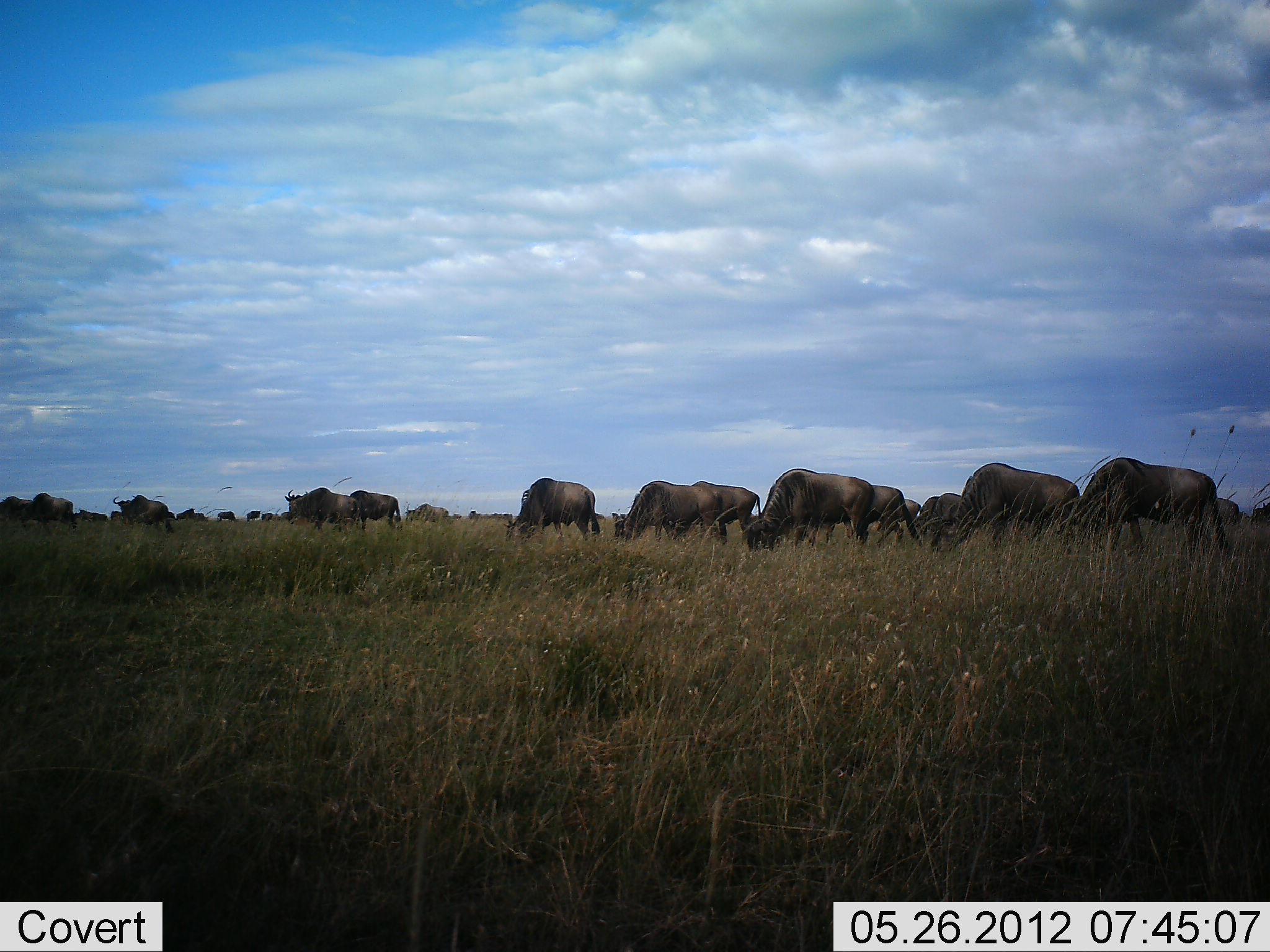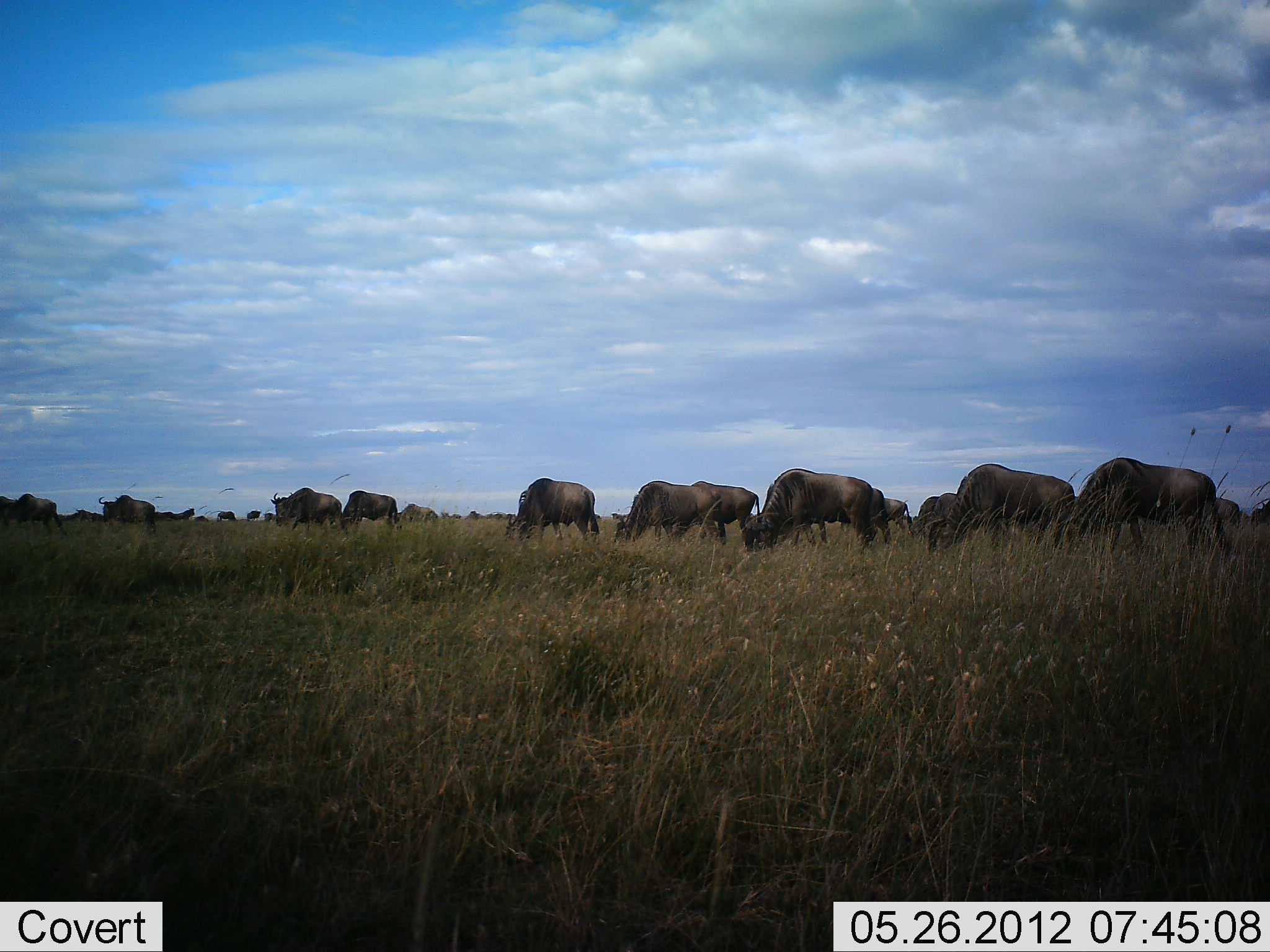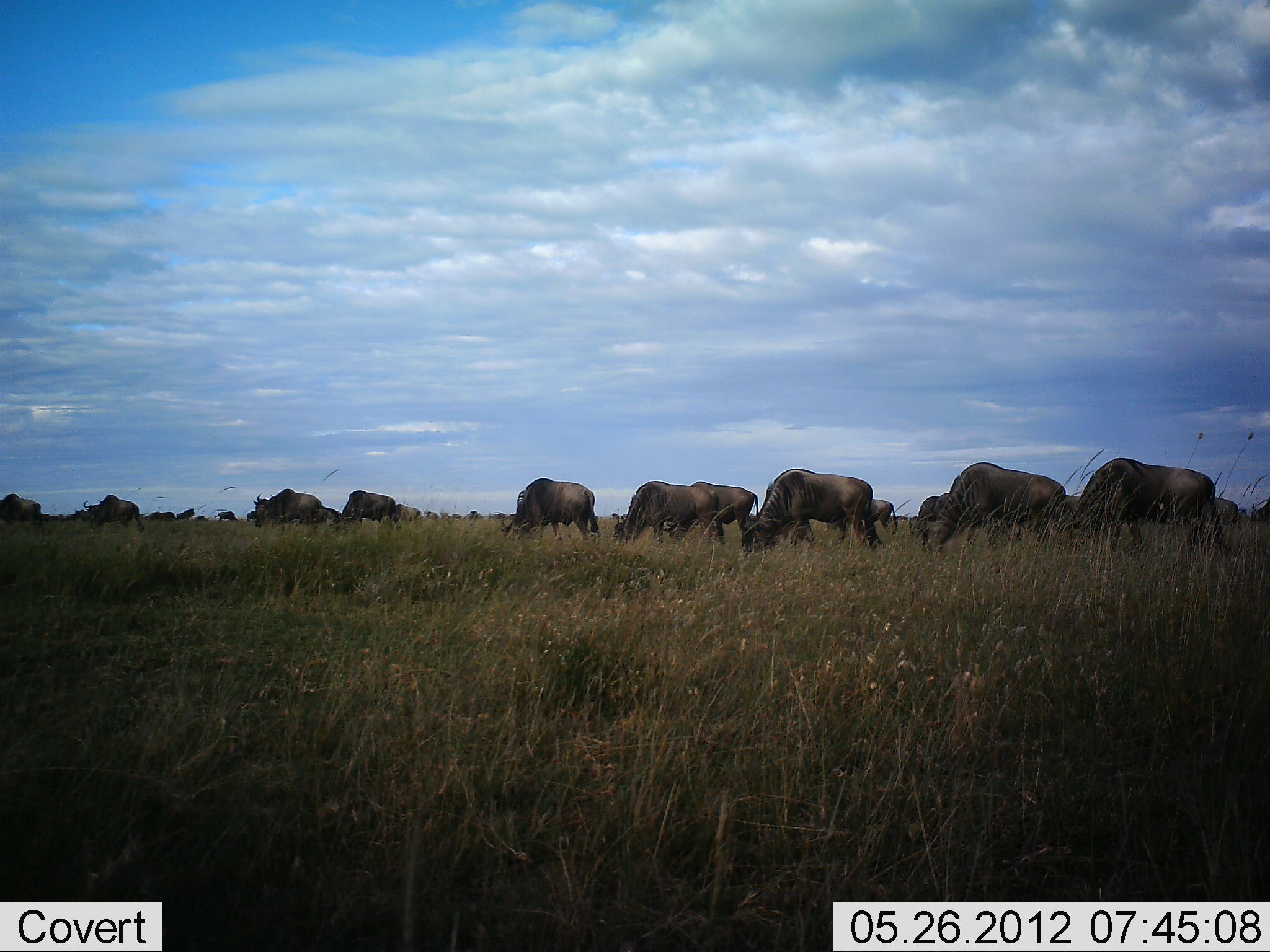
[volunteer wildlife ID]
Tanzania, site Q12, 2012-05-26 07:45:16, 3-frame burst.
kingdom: Animalia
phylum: Chordata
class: Mammalia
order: Artiodactyla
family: Bovidae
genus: Connochaetes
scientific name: Connochaetes taurinus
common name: blue wildebeest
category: wildebeest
Wildebeest (blue wildebeest) (Connochaetes taurinus), count 11-50. Behavior (volunteer vote fractions): standing 50%, resting 0%, moving 10%, interacting 10%. Young present (vote fraction): 0%. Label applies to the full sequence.